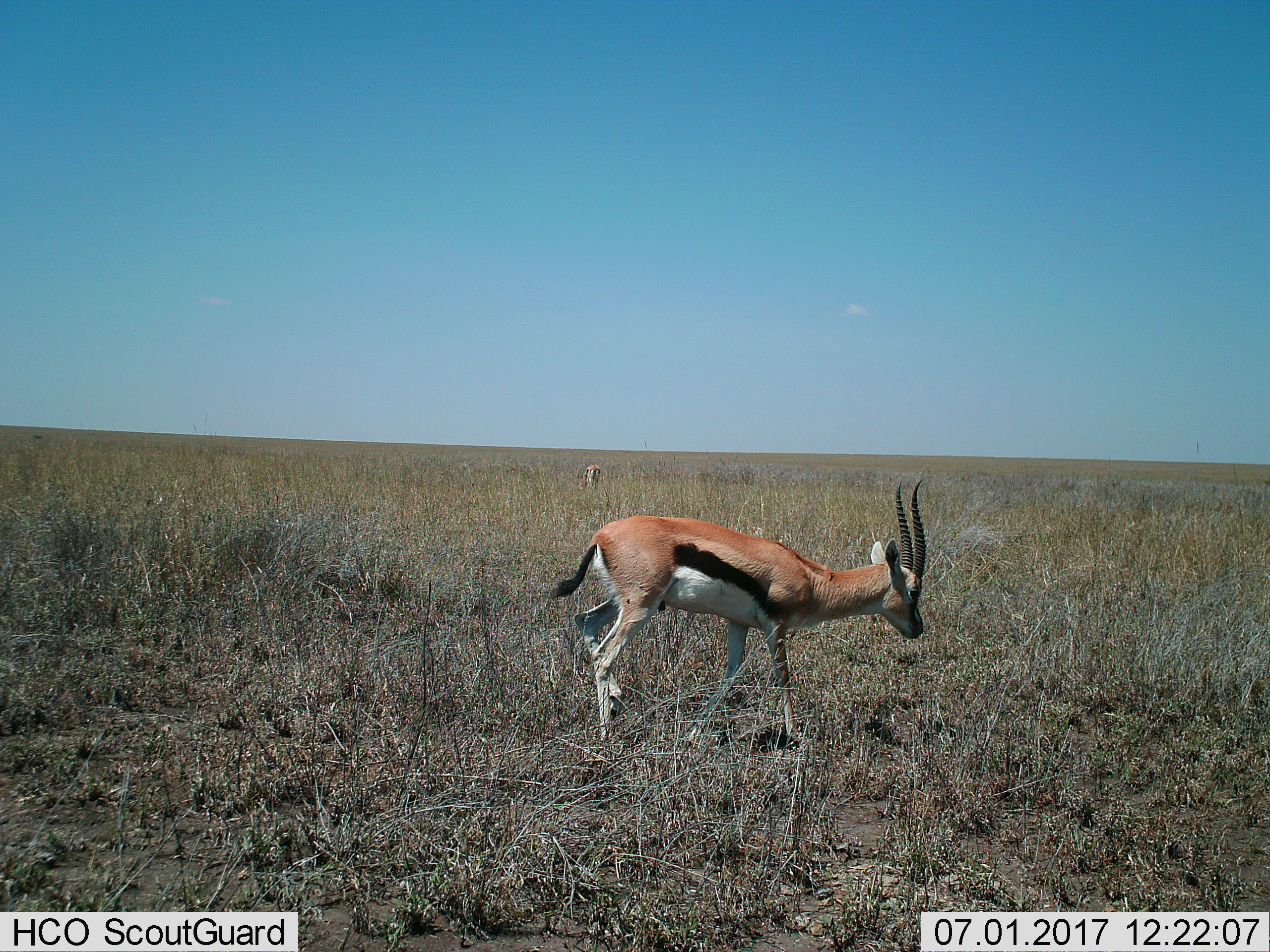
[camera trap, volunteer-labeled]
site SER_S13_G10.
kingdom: Animalia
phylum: Chordata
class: Mammalia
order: Artiodactyla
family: Bovidae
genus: Eudorcas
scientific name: Eudorcas thomsonii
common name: thomson's gazelle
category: gazellethomsons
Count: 2.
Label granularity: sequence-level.